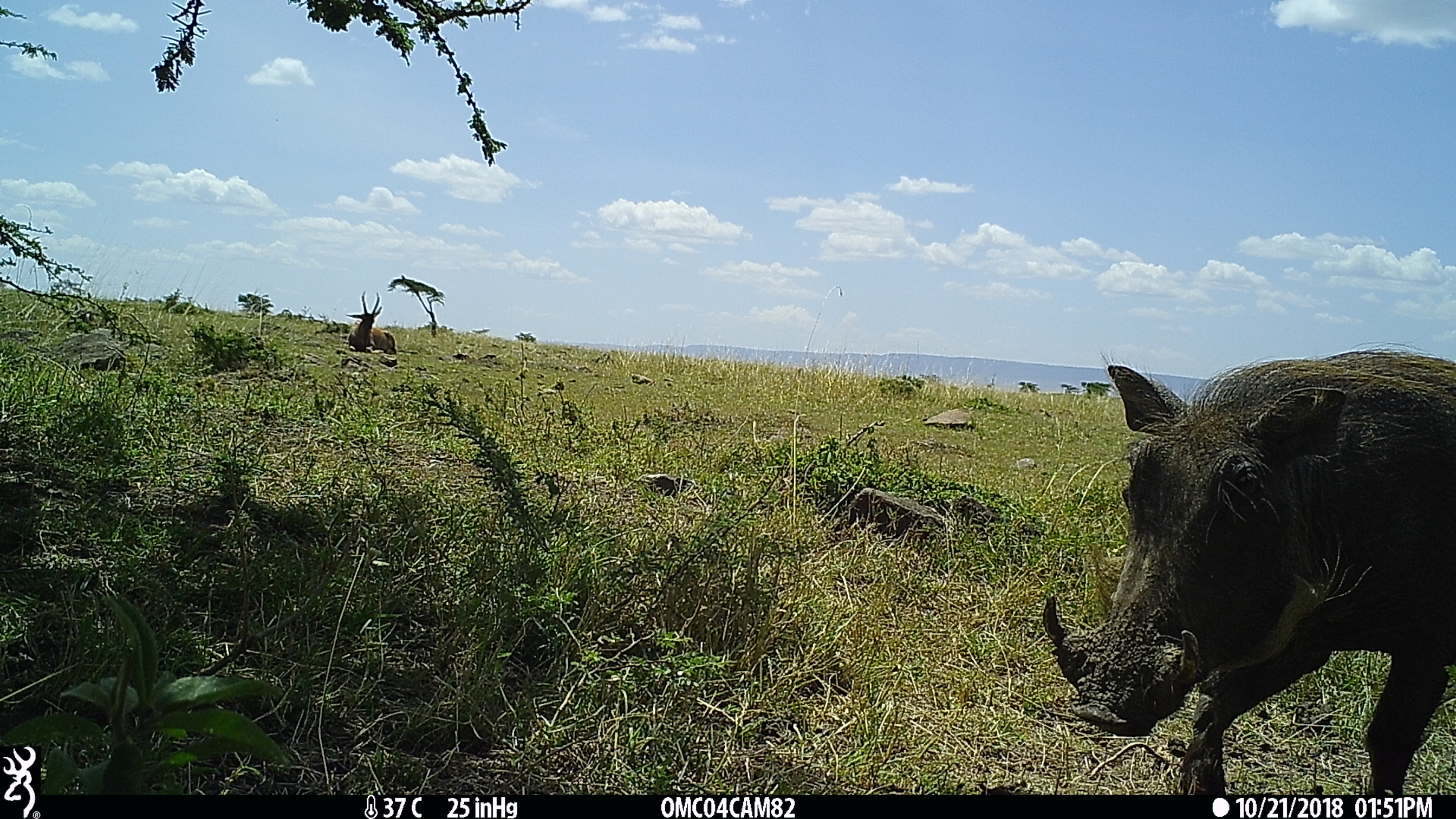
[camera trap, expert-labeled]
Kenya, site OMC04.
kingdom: Animalia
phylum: Chordata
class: Mammalia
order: Artiodactyla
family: Bovidae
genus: Damaliscus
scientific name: Damaliscus lunatus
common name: topi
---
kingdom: Animalia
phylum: Chordata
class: Mammalia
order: Artiodactyla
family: Suidae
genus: Phacochoerus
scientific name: Phacochoerus africanus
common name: common warthog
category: warthog